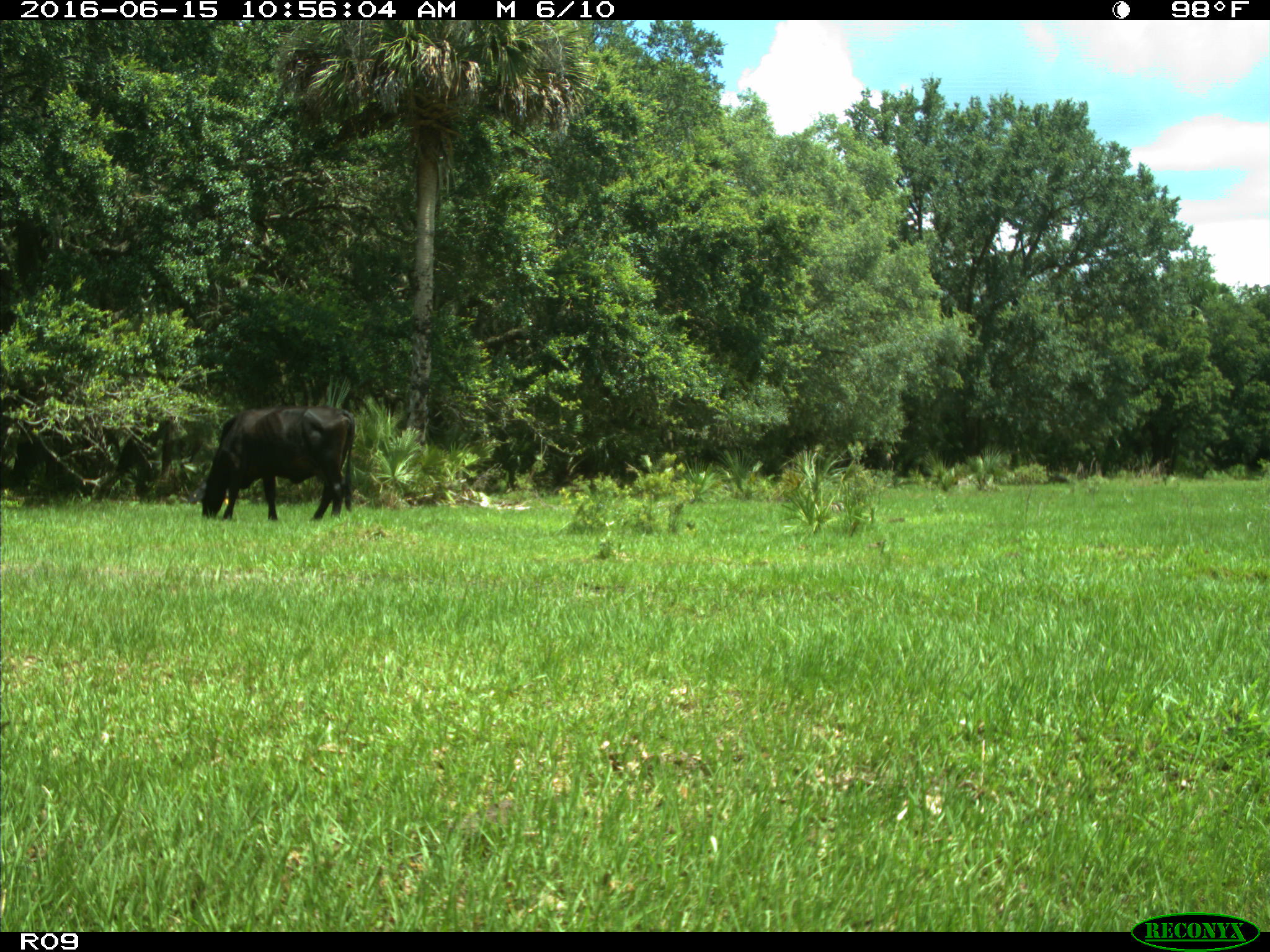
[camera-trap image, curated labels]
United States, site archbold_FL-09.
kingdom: Animalia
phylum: Chordata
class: Mammalia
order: Artiodactyla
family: Bovidae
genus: Bos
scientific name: Bos taurus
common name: domestic cow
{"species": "Bos taurus (domestic cow)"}